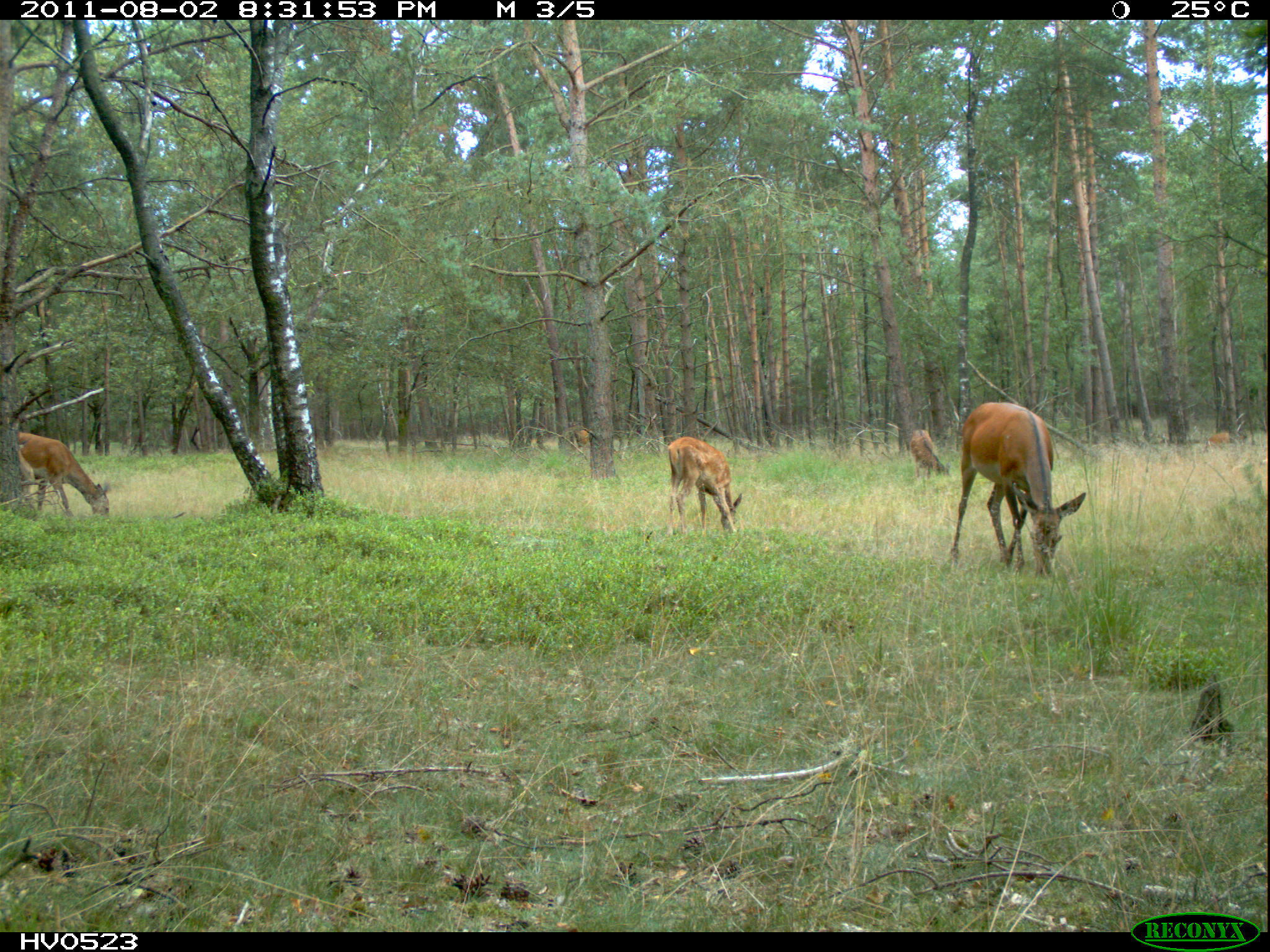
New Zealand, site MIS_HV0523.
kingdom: Animalia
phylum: Chordata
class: Mammalia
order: Artiodactyla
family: Cervidae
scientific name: Cervidae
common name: deer